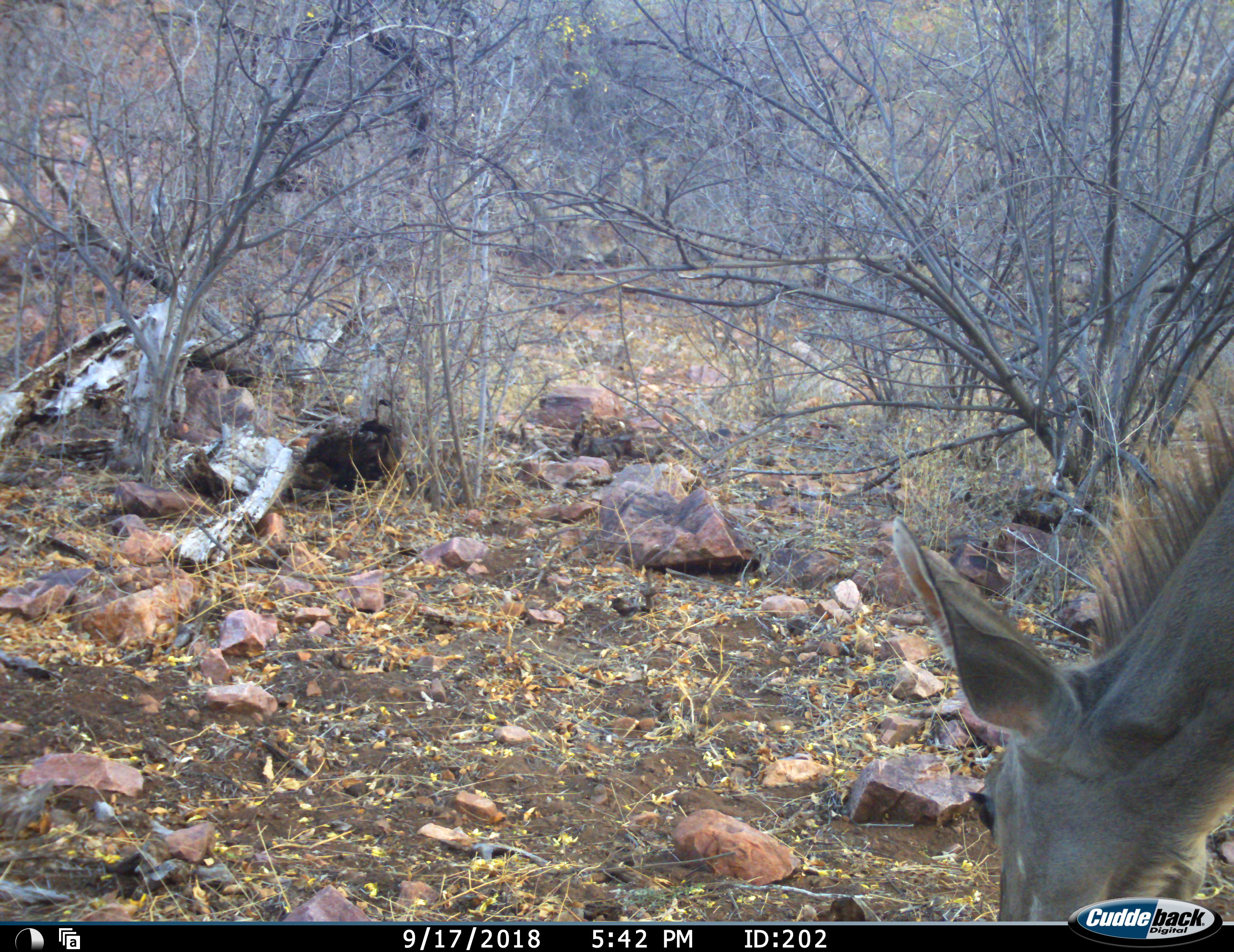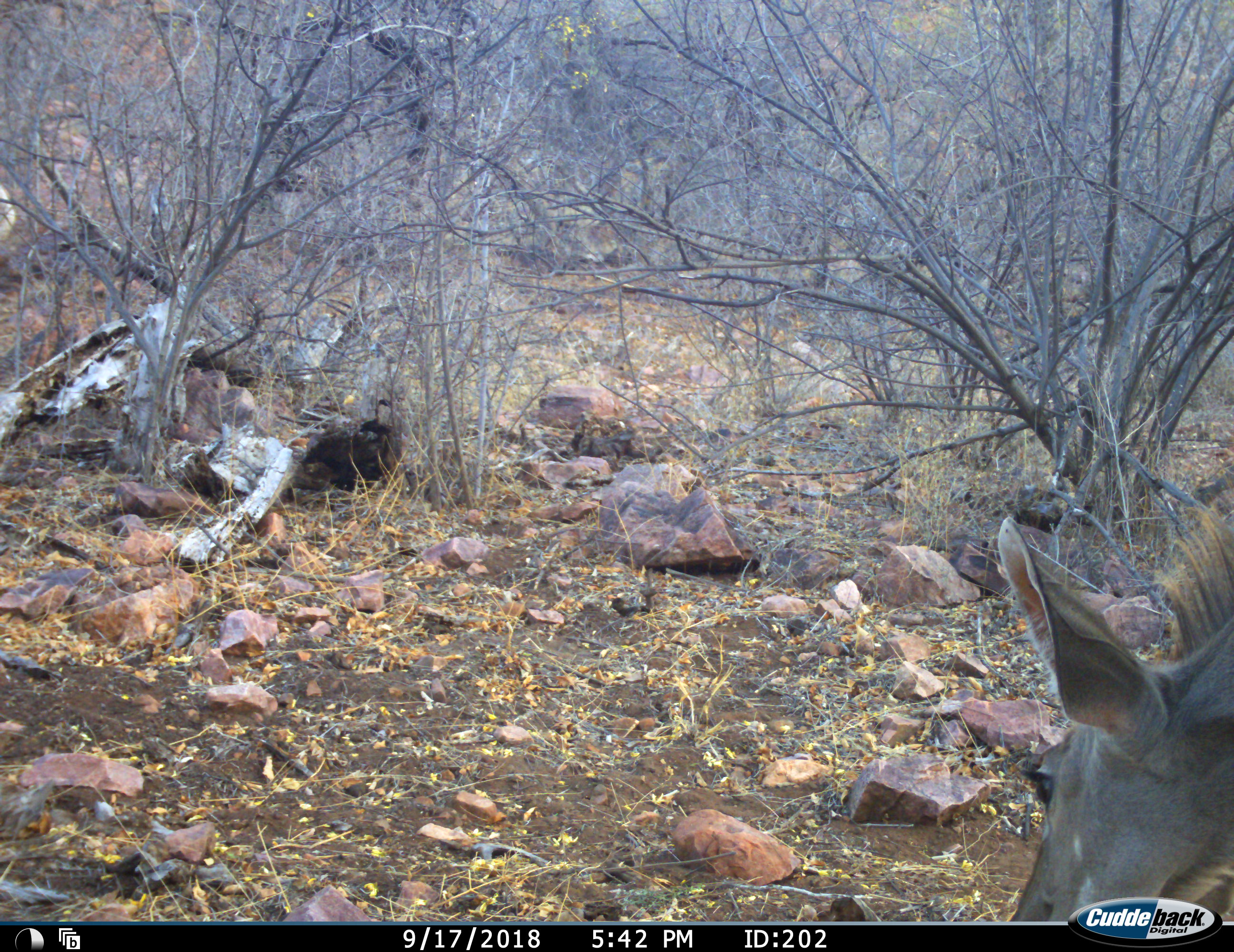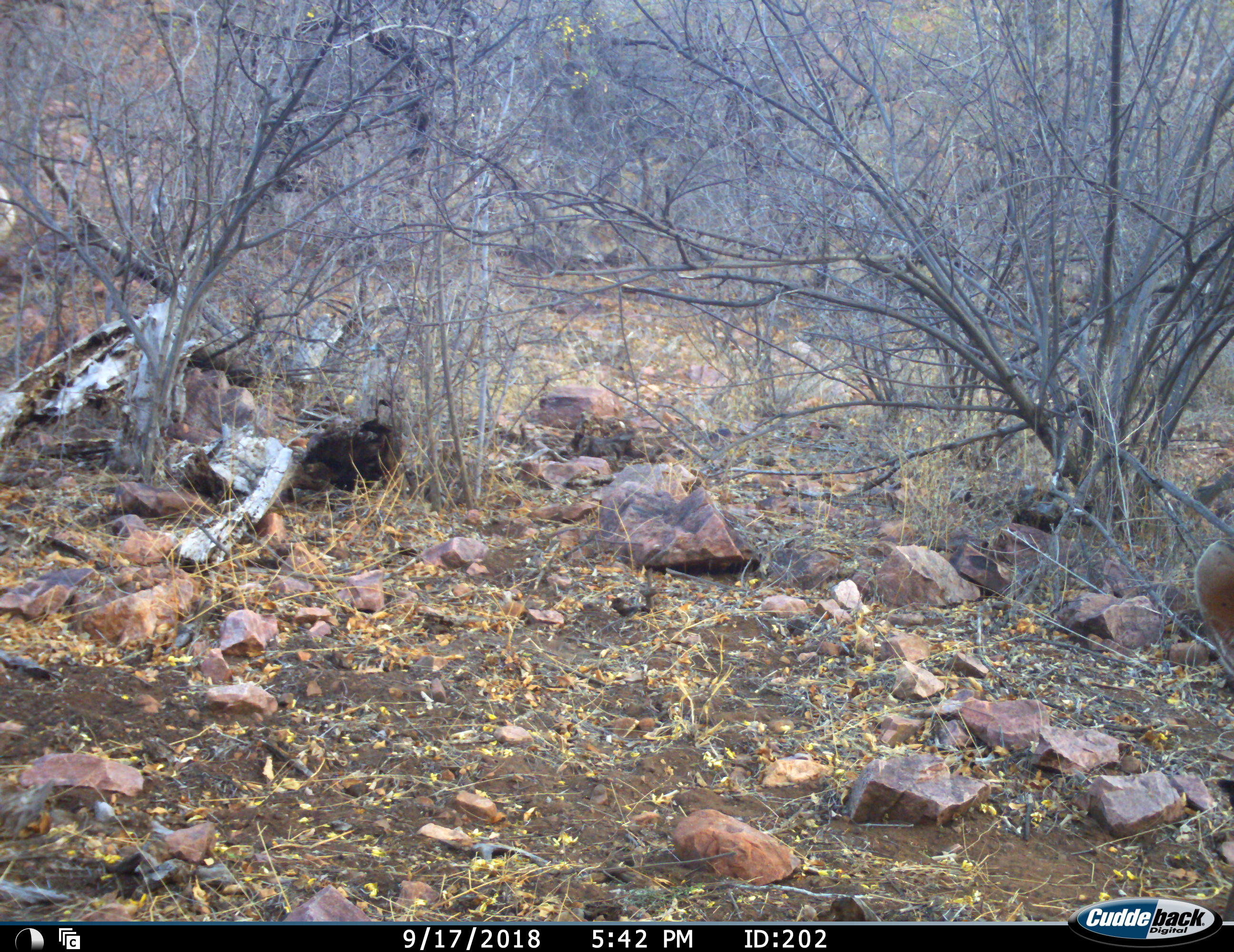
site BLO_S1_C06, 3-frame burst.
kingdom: Animalia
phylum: Chordata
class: Mammalia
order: Artiodactyla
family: Bovidae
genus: Tragelaphus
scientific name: Tragelaphus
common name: kudu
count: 1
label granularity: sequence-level